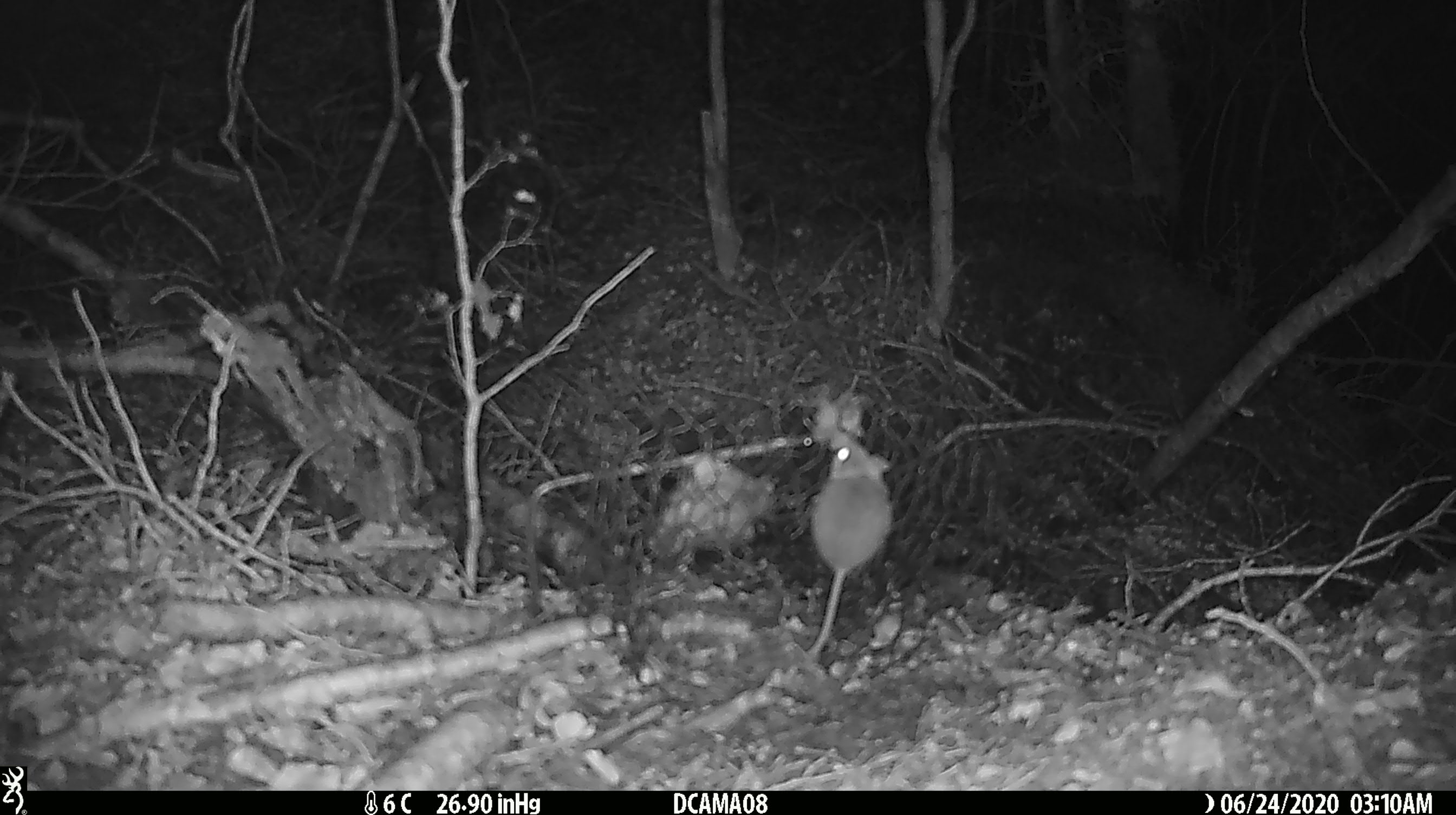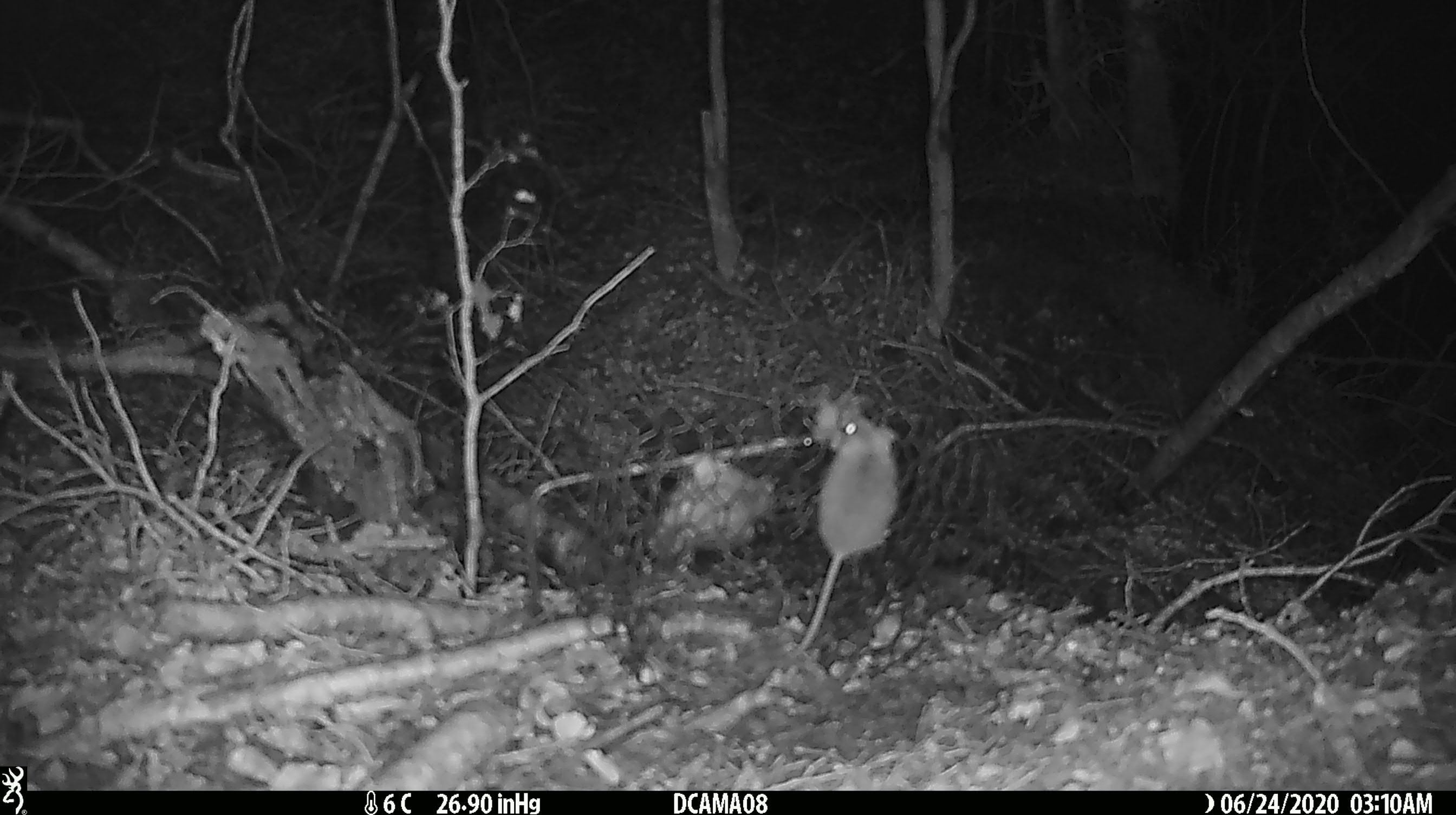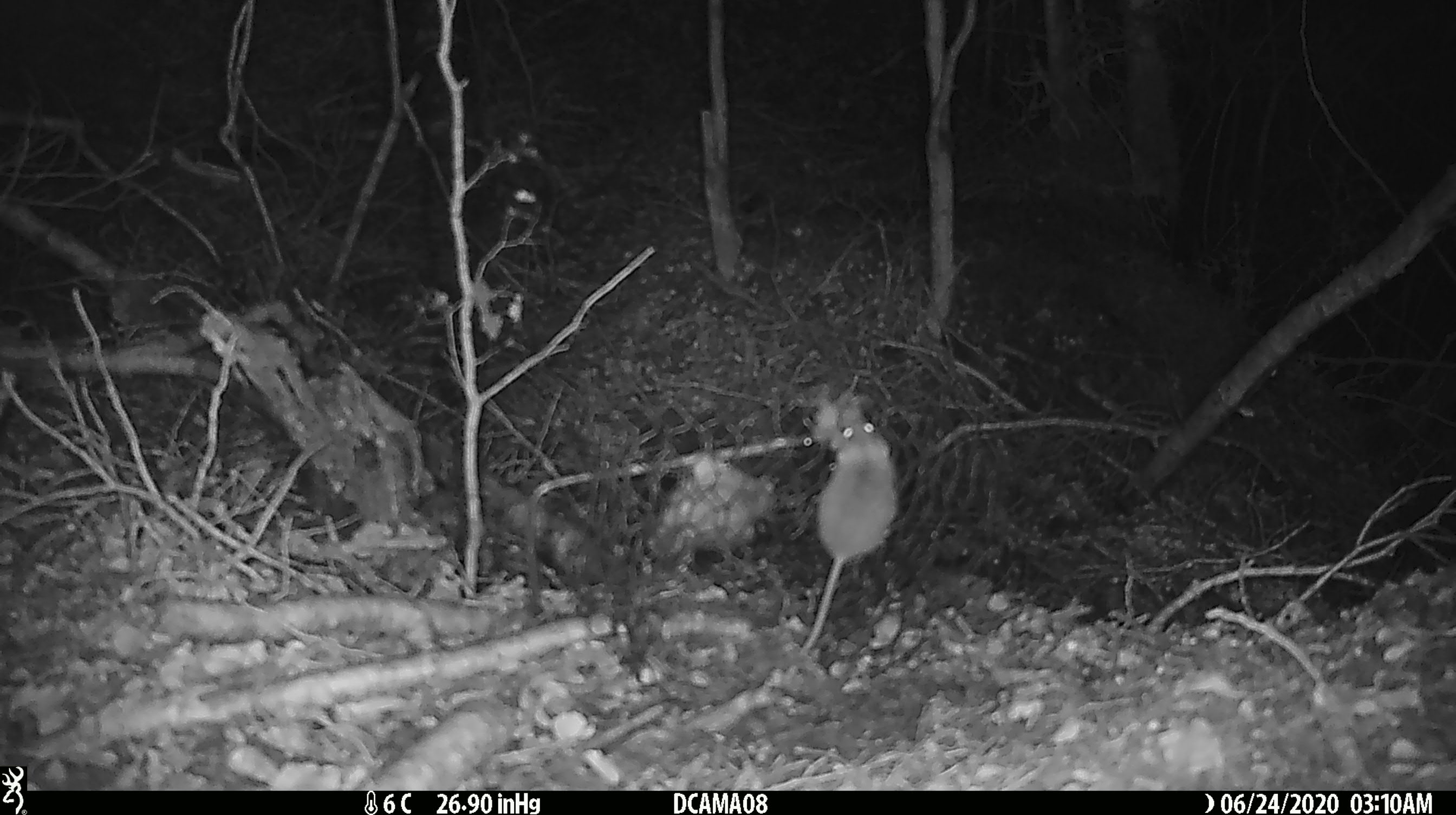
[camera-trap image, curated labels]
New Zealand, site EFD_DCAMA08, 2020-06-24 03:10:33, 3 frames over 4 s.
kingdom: Animalia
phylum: Chordata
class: Mammalia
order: Rodentia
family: Muridae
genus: Mus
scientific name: Mus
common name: mouse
Mouse (Mus).